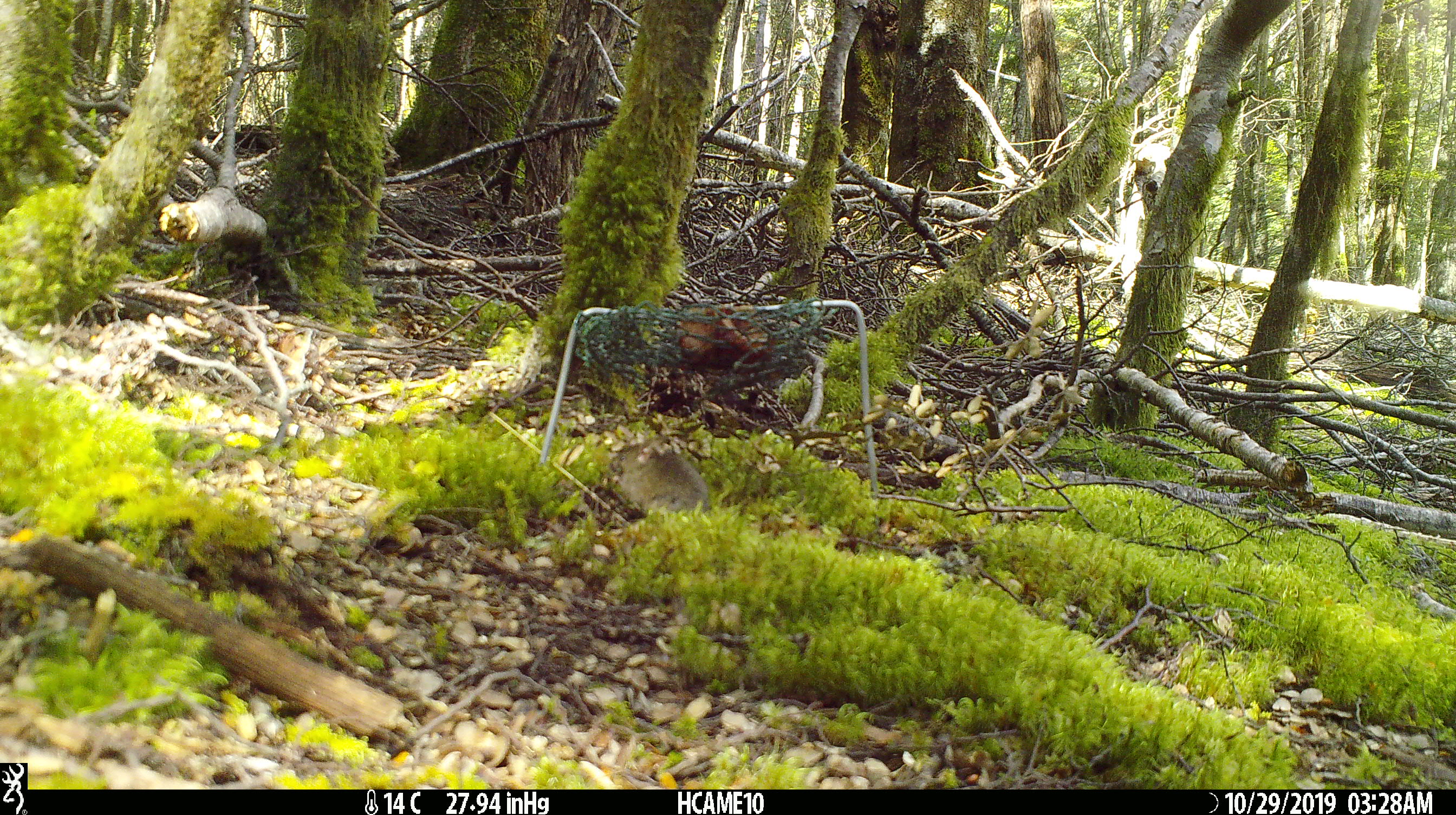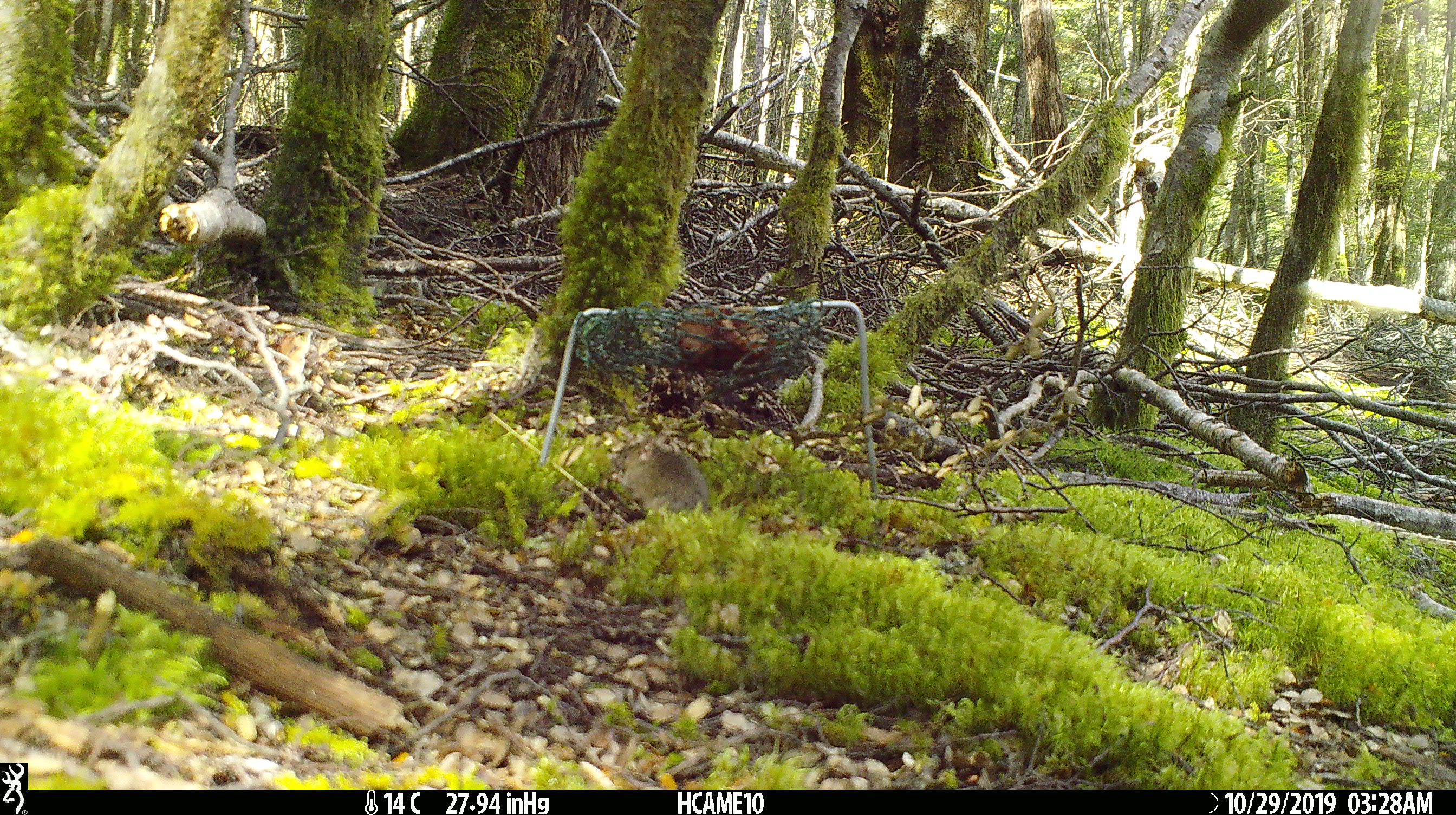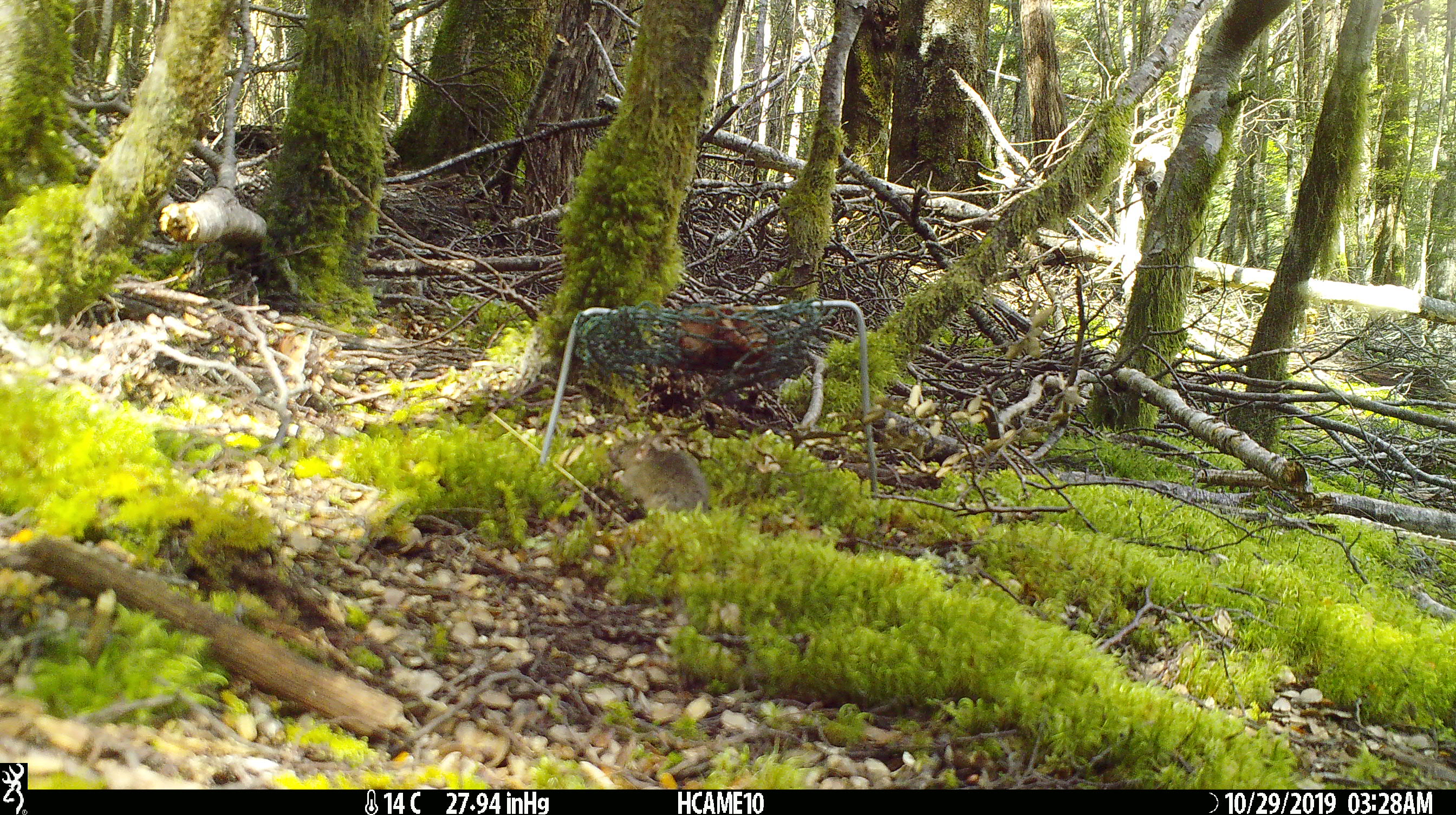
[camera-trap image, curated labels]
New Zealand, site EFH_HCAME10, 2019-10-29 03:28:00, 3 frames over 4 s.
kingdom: Animalia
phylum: Chordata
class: Mammalia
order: Rodentia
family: Muridae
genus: Mus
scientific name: Mus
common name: mouse